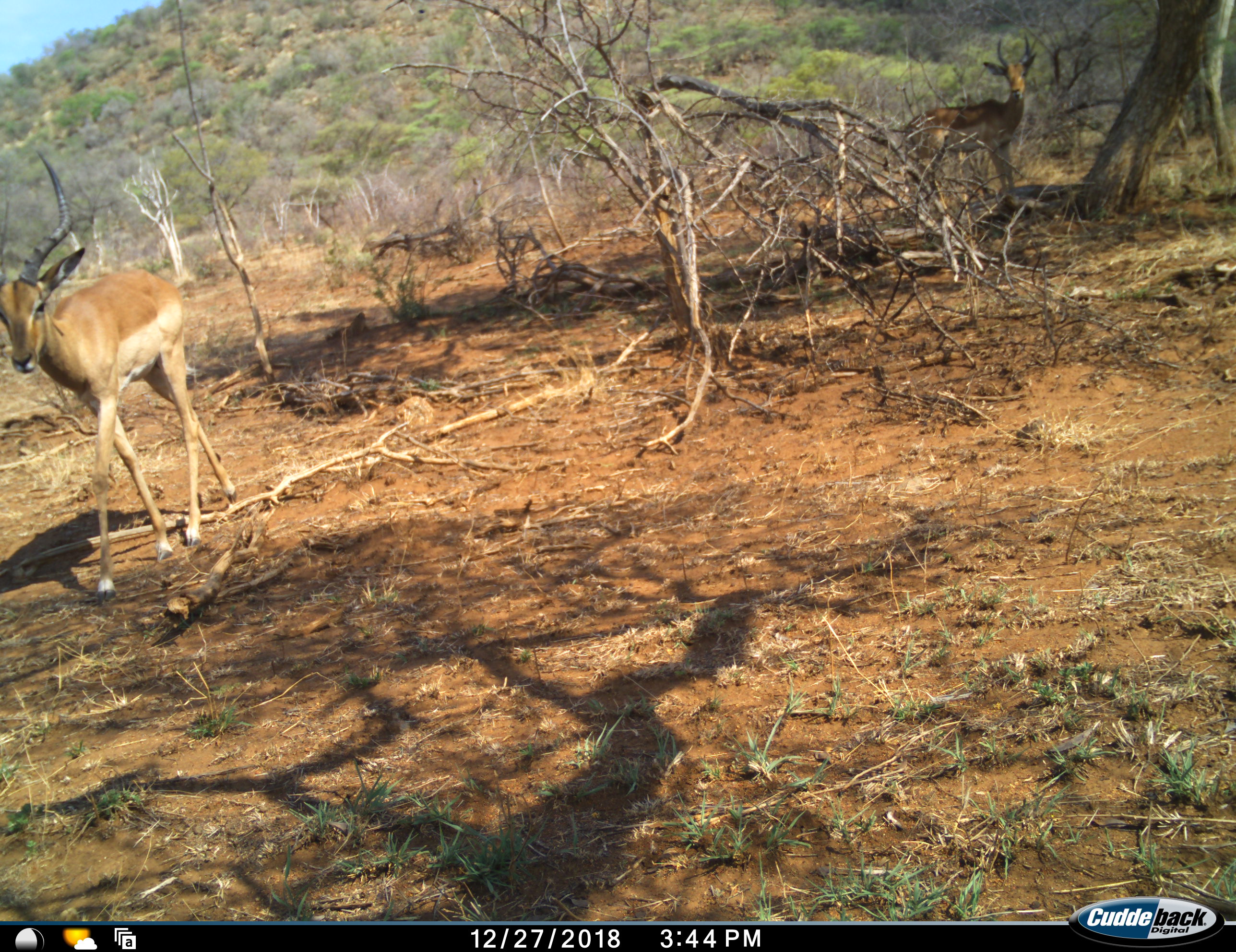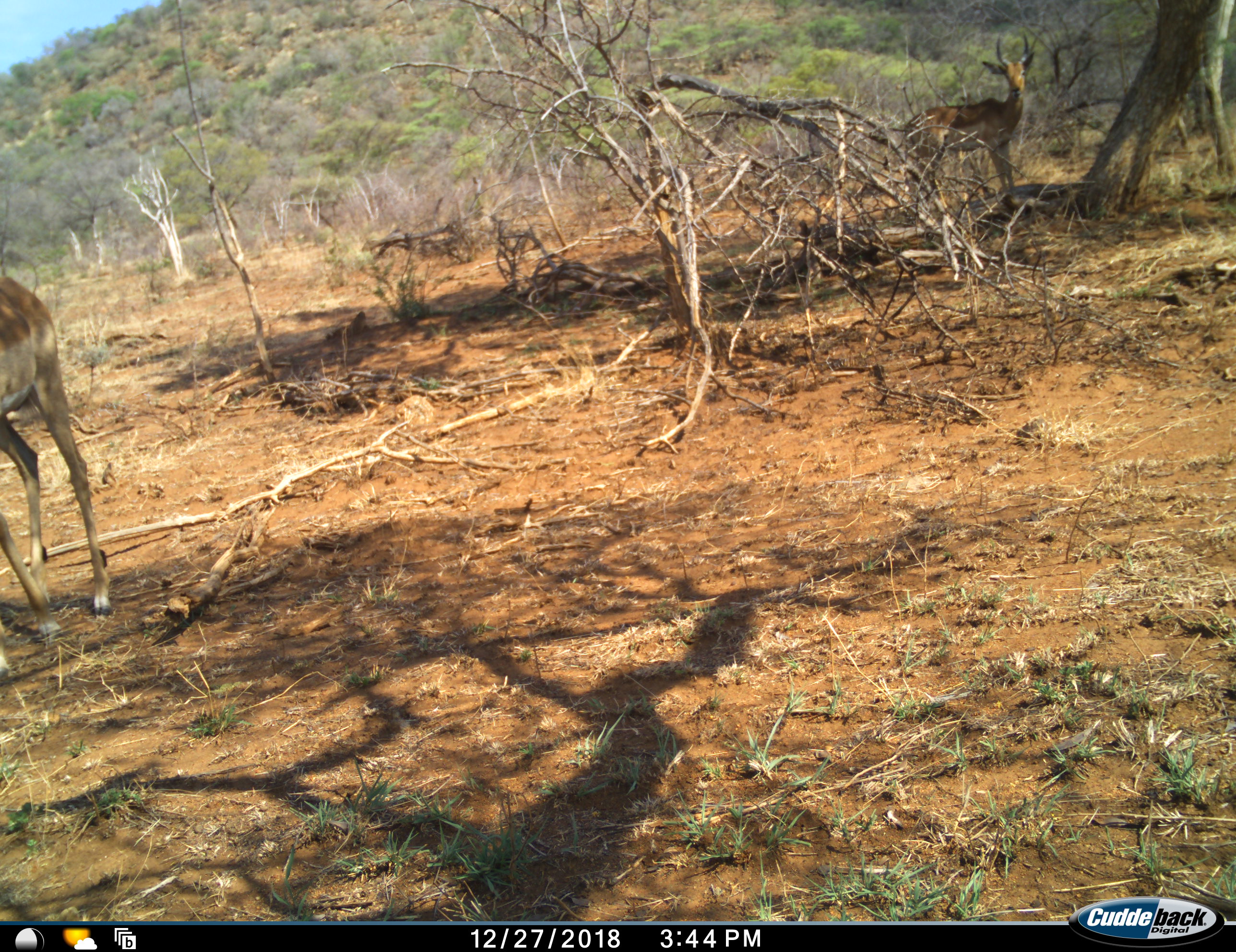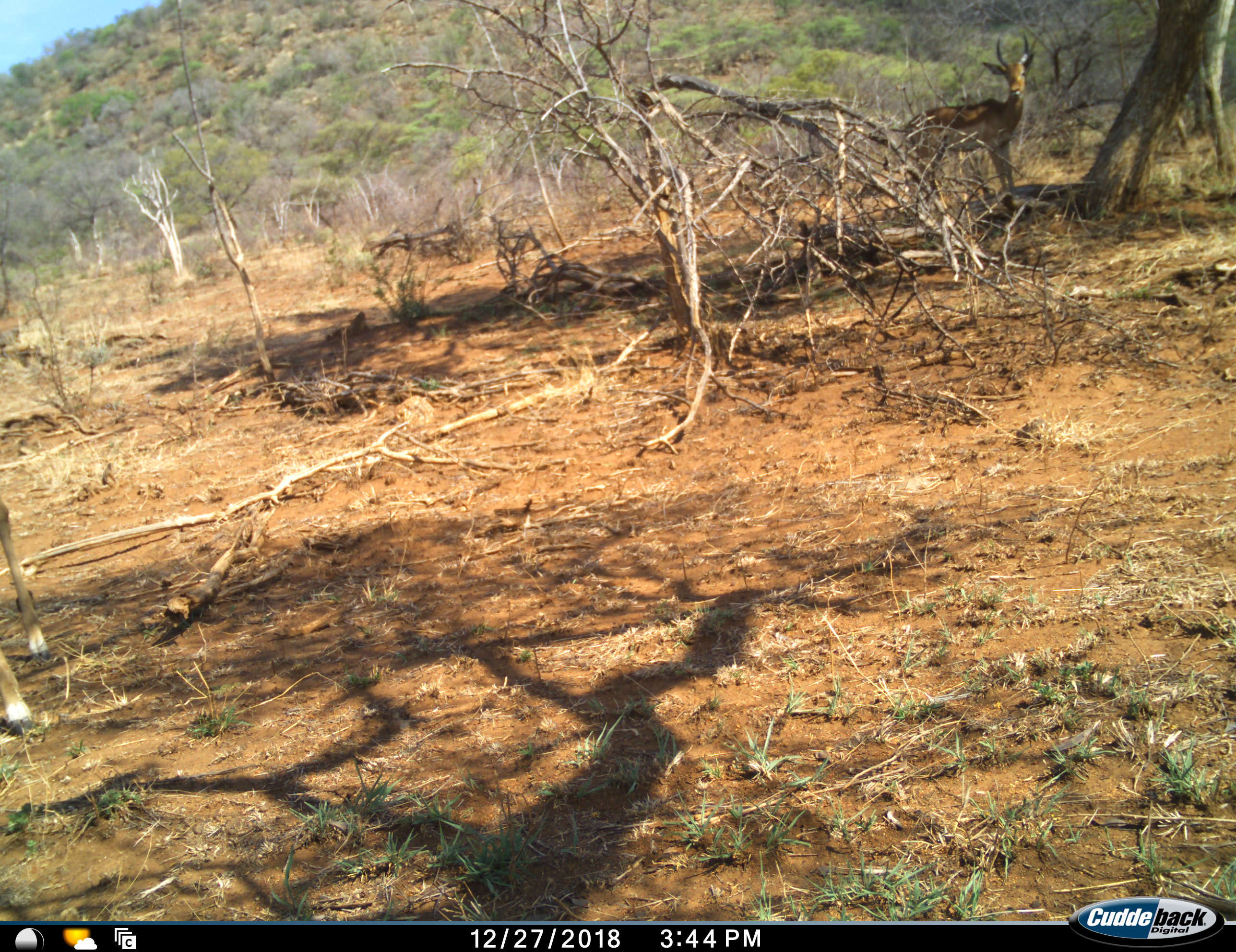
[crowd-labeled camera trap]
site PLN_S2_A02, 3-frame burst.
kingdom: Animalia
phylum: Chordata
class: Mammalia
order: Artiodactyla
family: Bovidae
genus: Aepyceros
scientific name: Aepyceros melampus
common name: impala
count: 2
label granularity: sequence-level